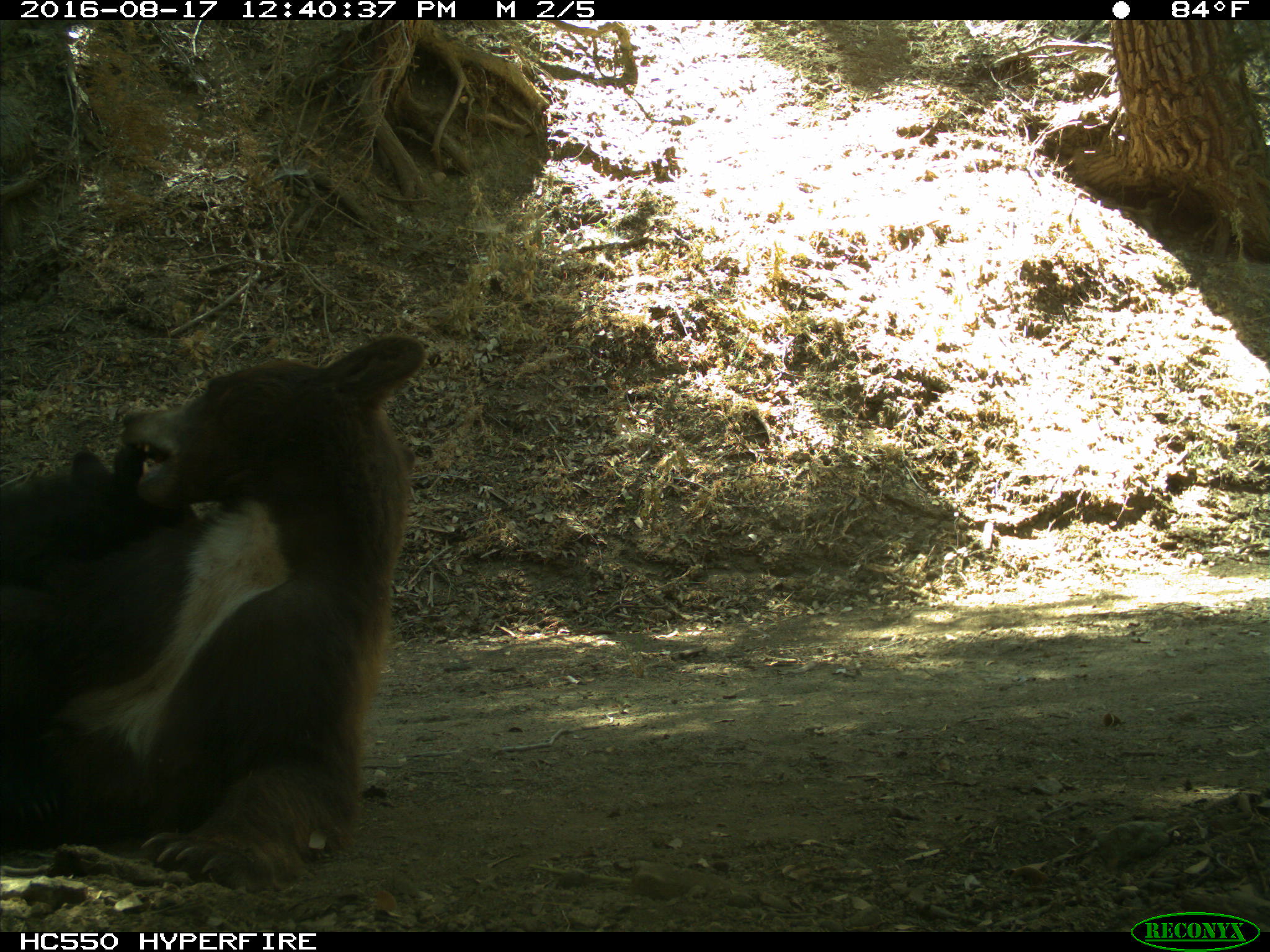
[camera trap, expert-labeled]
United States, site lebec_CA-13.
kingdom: Animalia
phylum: Chordata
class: Mammalia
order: Carnivora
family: Ursidae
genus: Ursus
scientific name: Ursus americanus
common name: american black bear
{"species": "Ursus americanus (american black bear)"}